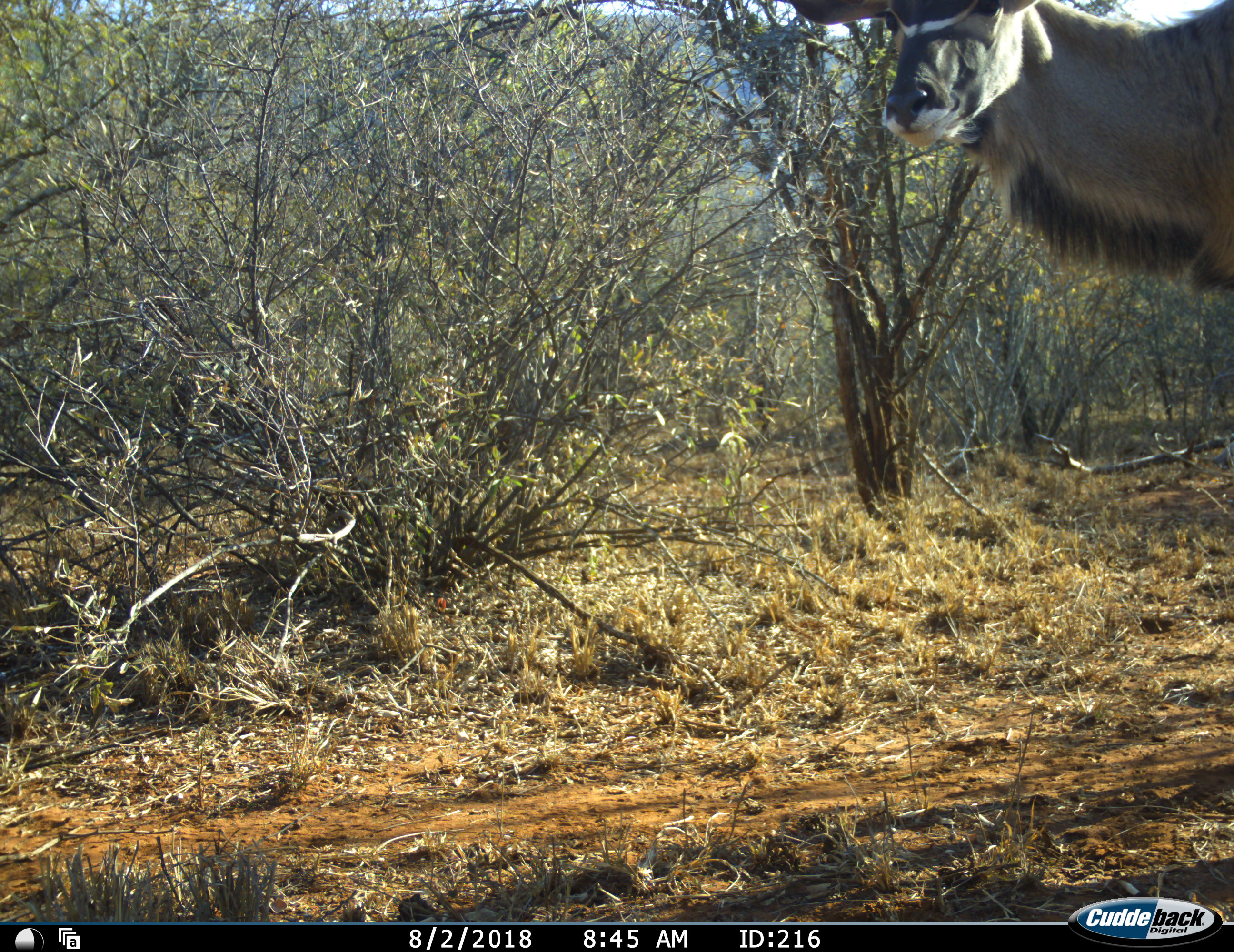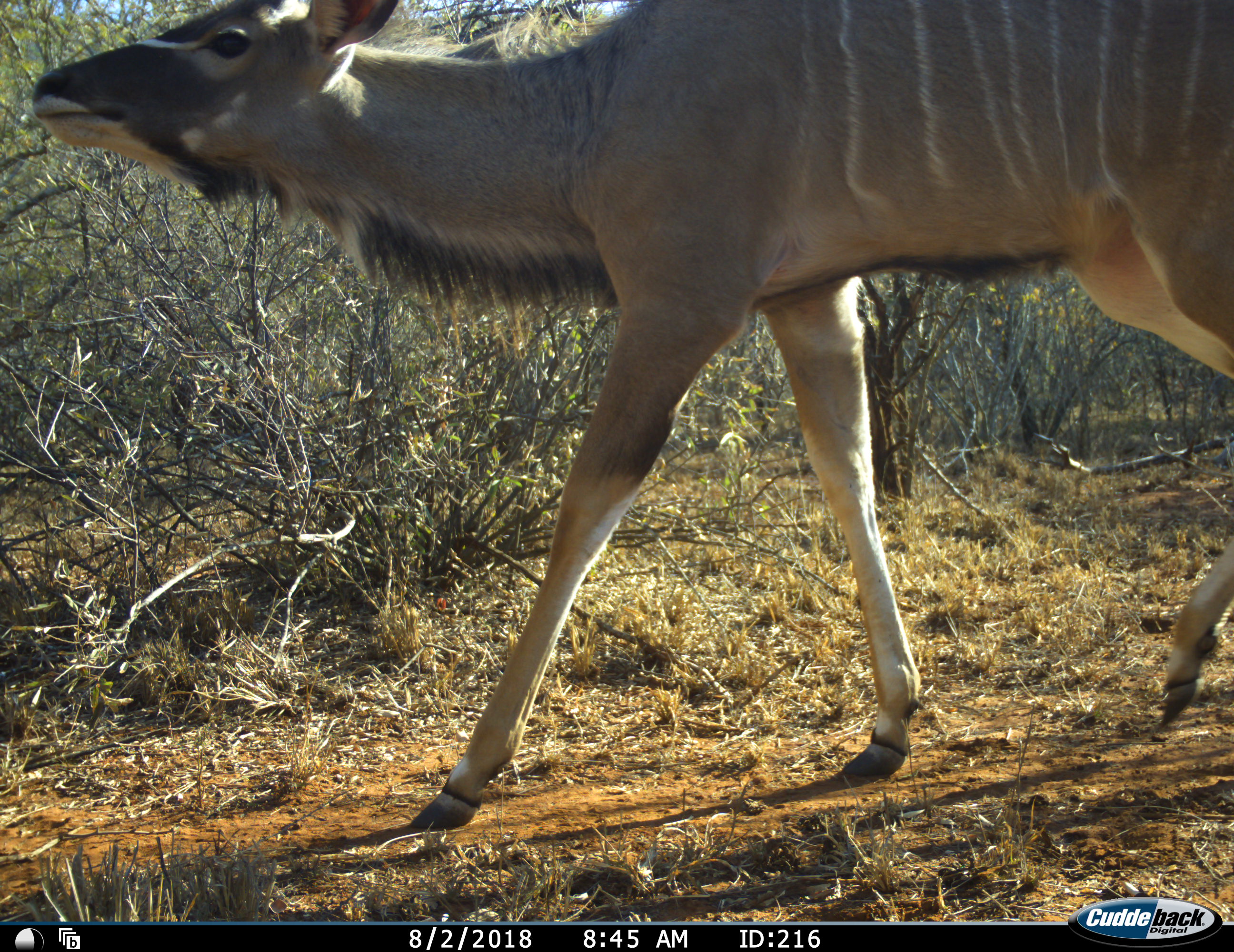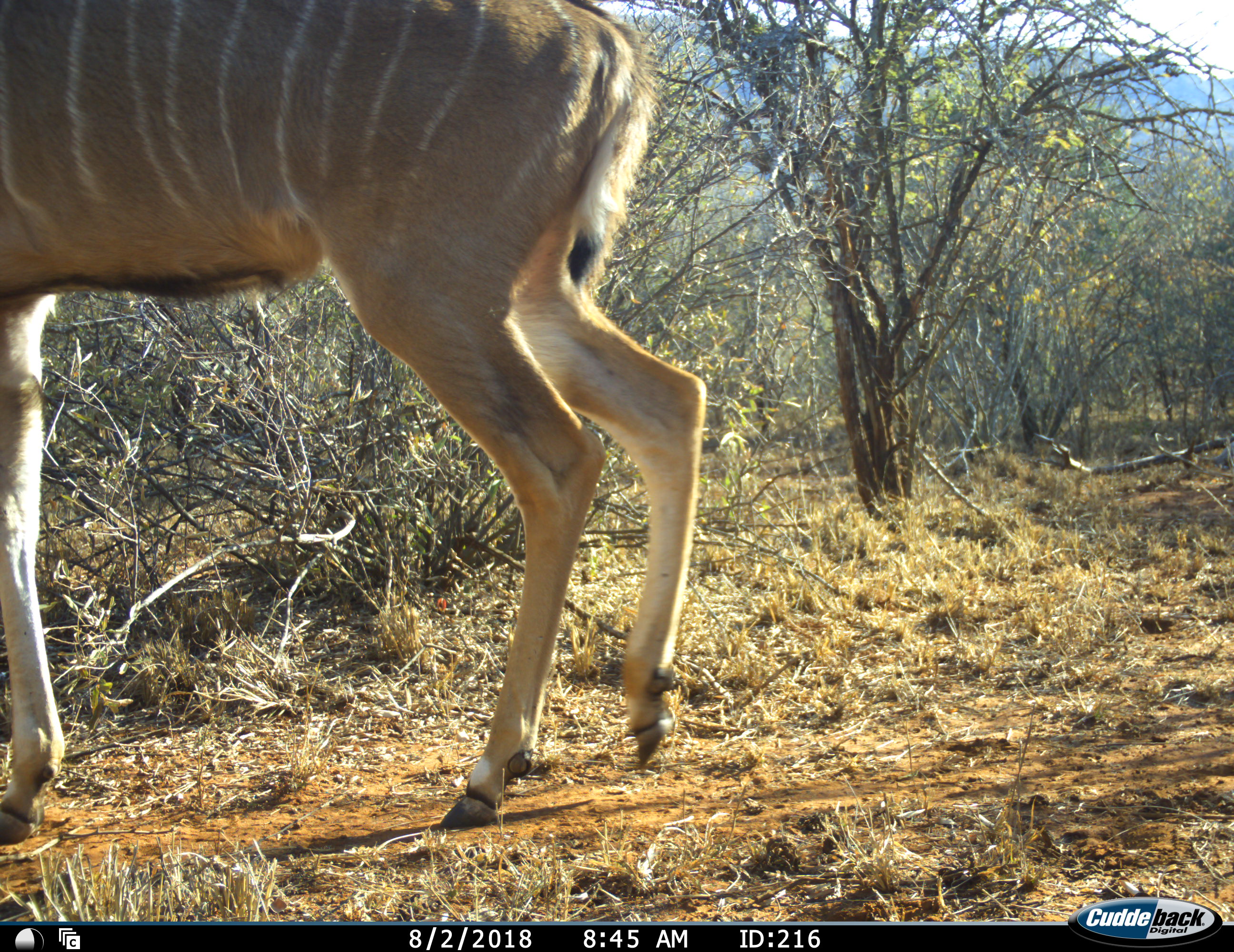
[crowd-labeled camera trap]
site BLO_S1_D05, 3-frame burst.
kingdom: Animalia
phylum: Chordata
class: Mammalia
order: Artiodactyla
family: Bovidae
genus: Tragelaphus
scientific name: Tragelaphus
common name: kudu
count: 1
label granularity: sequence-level